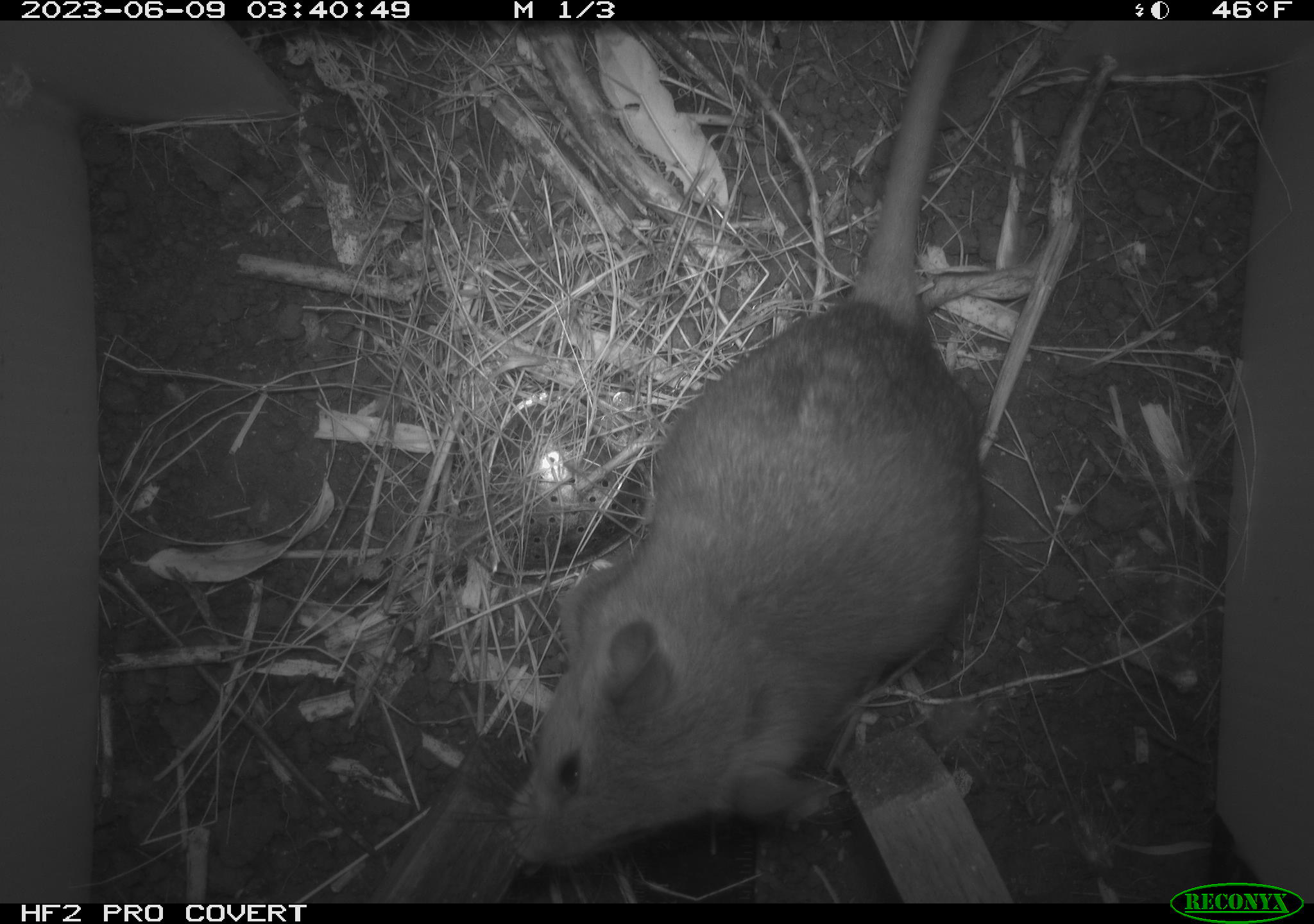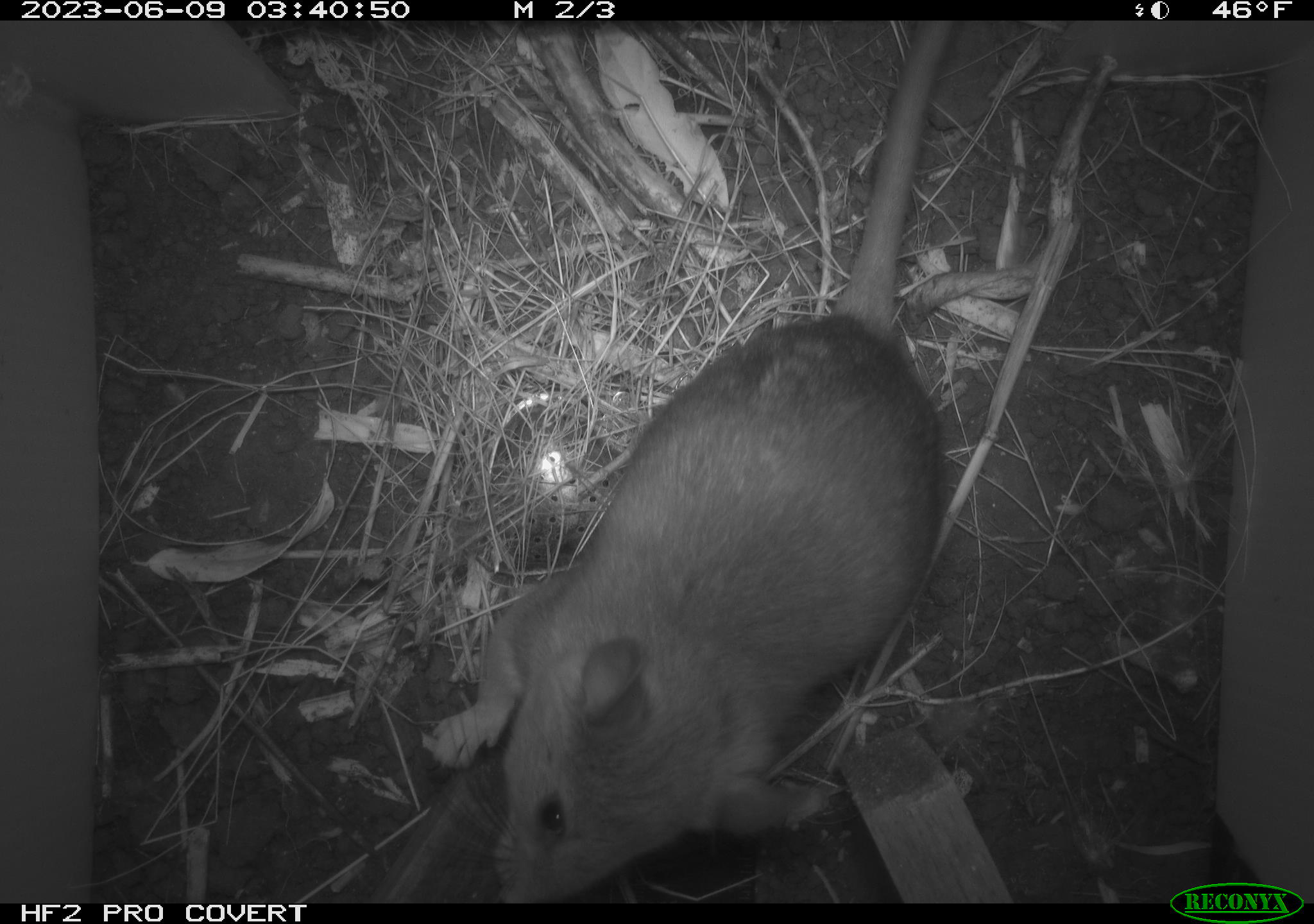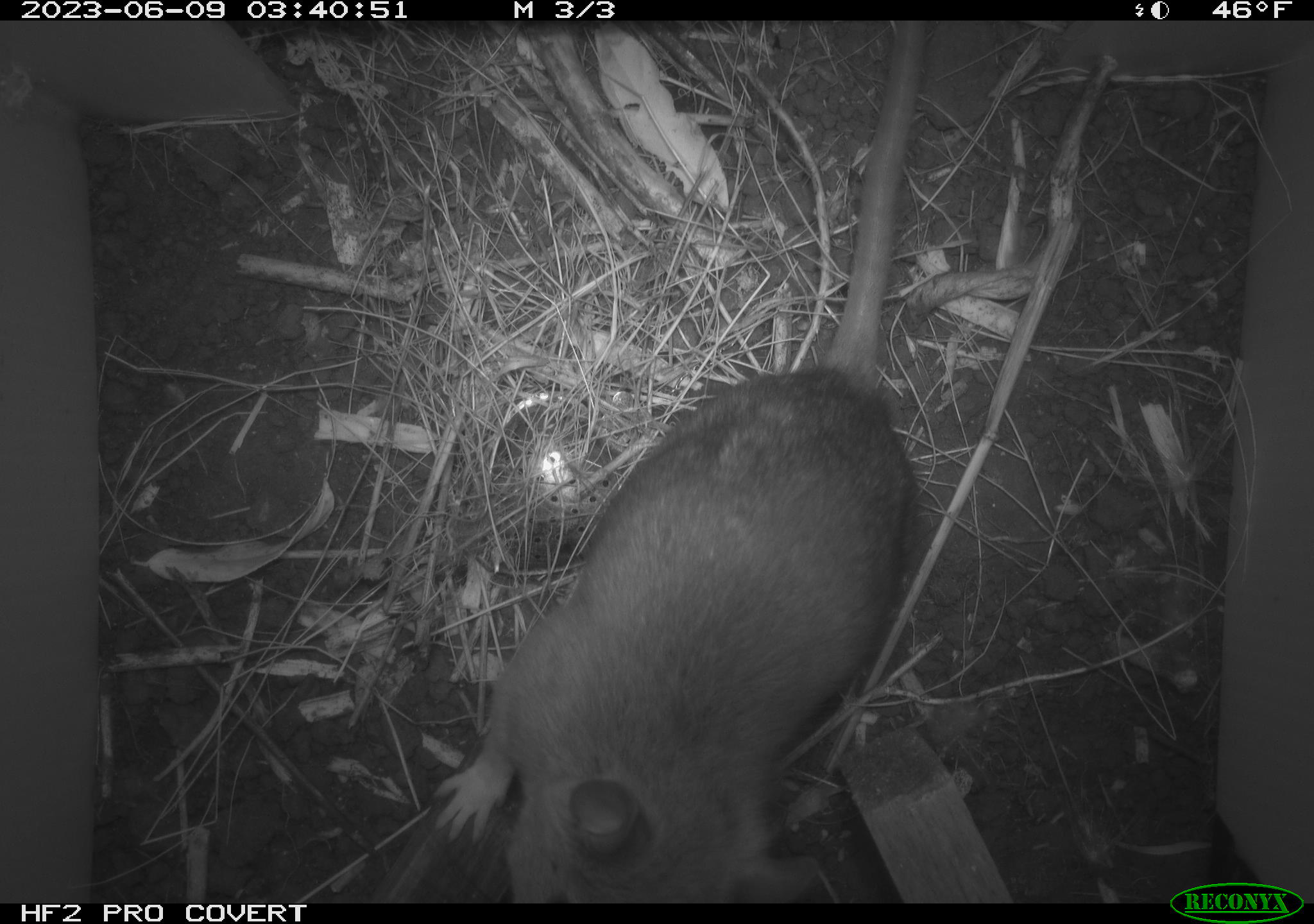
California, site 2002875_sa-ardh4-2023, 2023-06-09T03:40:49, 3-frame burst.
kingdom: Animalia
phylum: Chordata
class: Mammalia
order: Rodentia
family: Cricetidae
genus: Neotoma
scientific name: Neotoma fuscipes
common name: dusky-footed woodrat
Dusky-footed woodrat (Neotoma fuscipes).